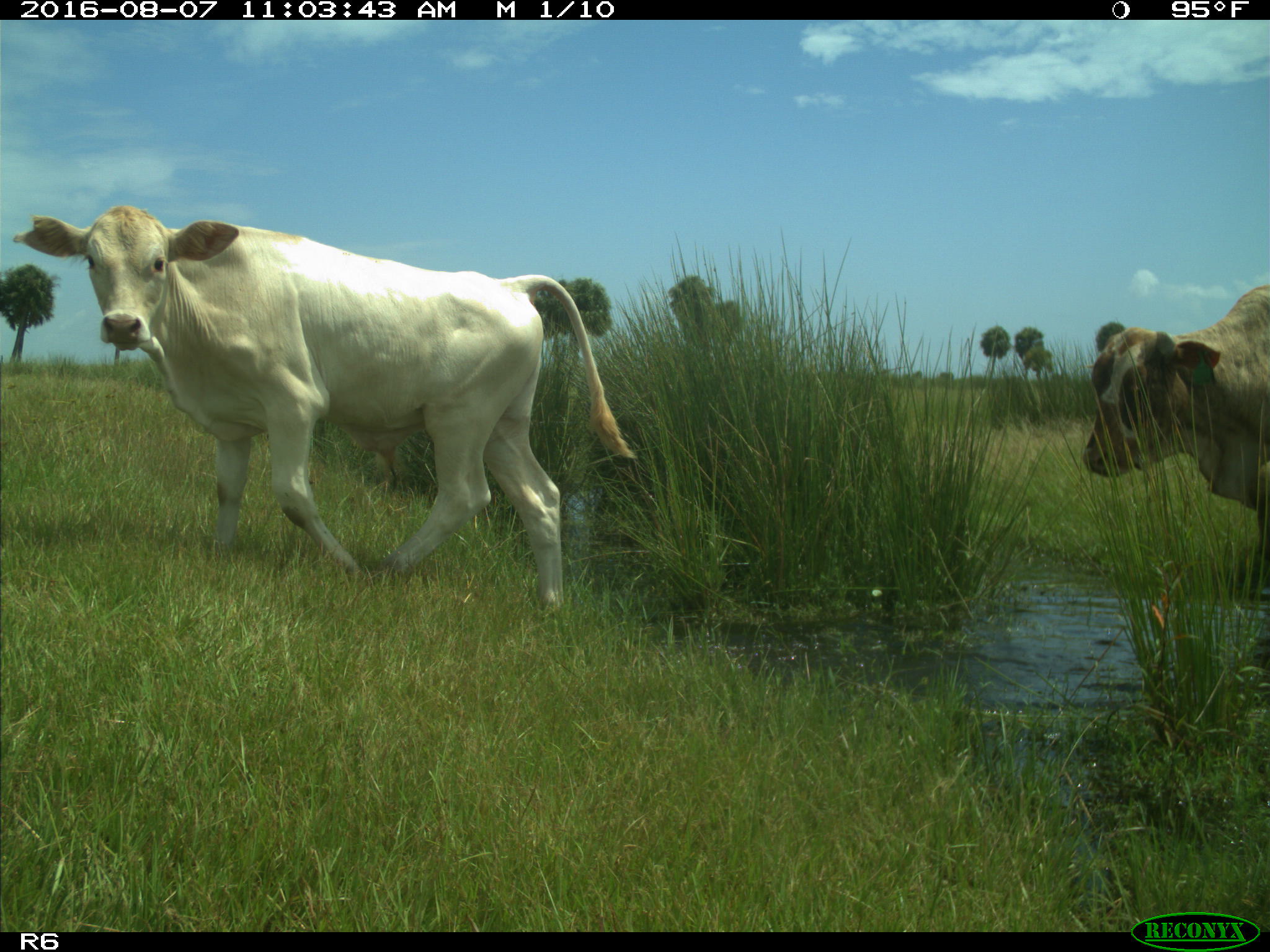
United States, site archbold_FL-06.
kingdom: Animalia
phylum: Chordata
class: Mammalia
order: Artiodactyla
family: Bovidae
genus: Bos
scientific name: Bos taurus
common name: domestic cow